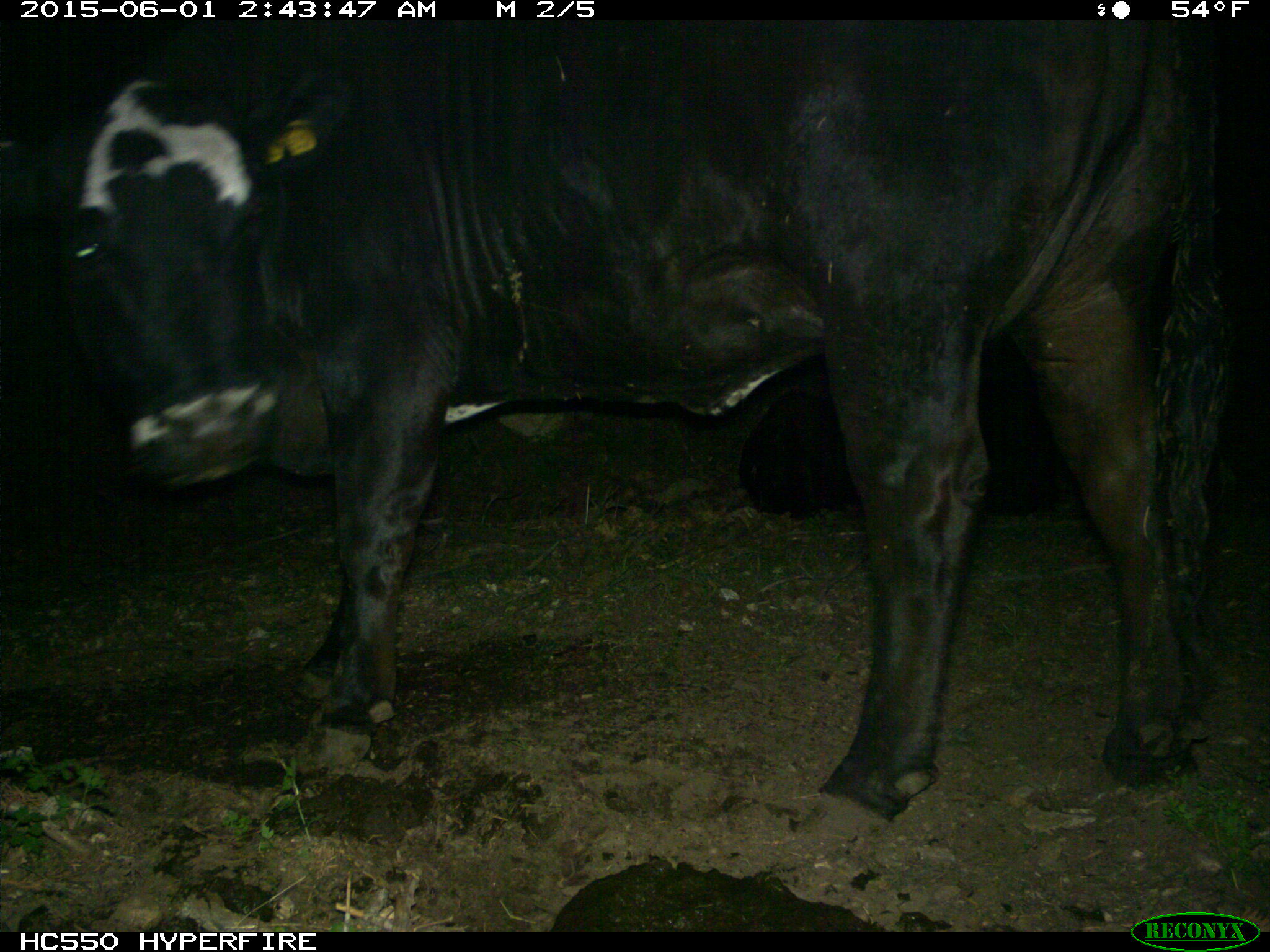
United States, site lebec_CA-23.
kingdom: Animalia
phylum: Chordata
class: Mammalia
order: Artiodactyla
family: Bovidae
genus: Bos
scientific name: Bos taurus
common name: domestic cow